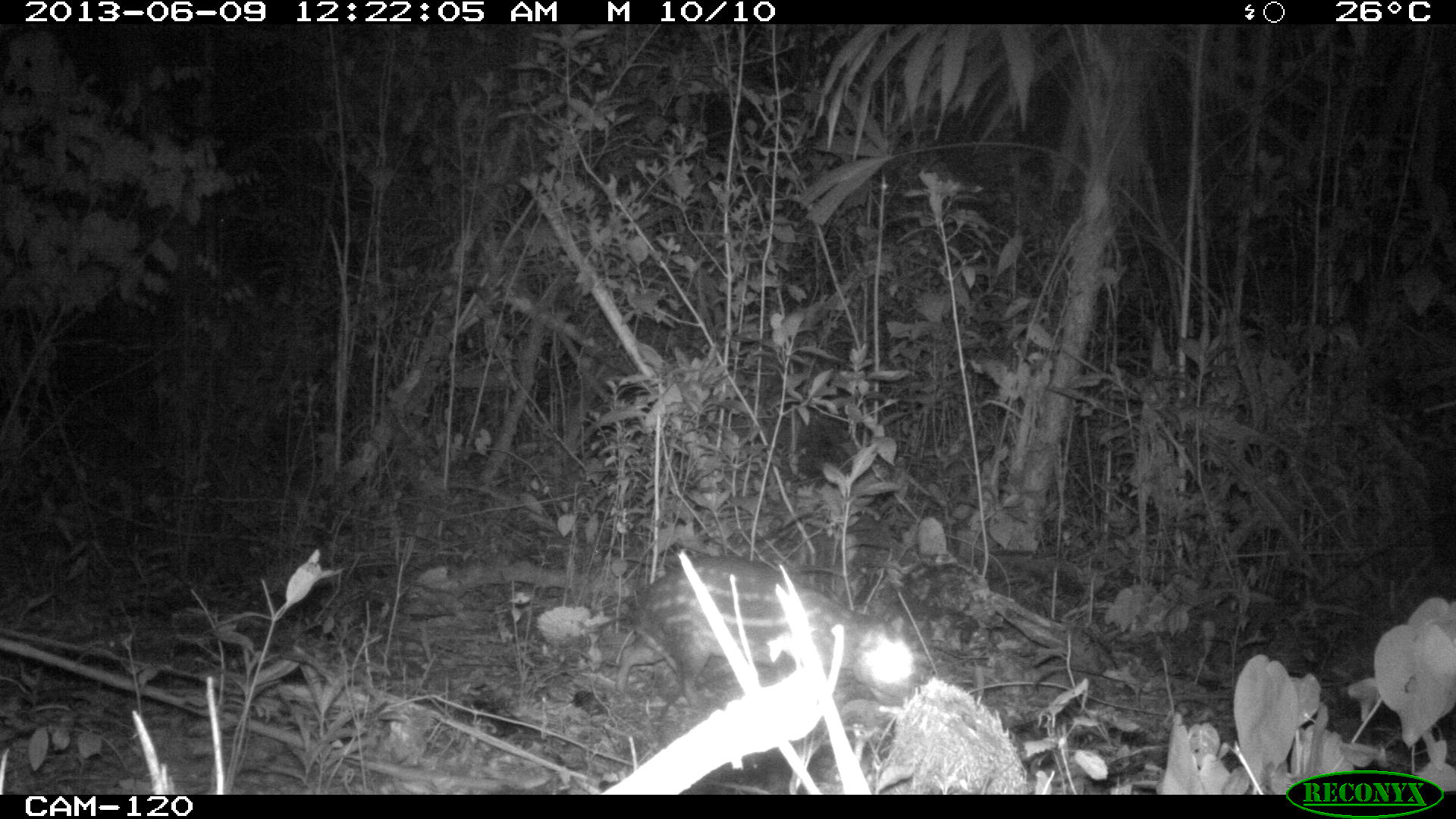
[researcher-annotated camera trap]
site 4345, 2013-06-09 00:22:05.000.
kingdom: Animalia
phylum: Chordata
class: Mammalia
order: Rodentia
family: Cuniculidae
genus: Cuniculus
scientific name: Cuniculus paca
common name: lowland paca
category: agouti paca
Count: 1.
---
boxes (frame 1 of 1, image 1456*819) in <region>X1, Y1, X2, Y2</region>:
agouti paca: <region>613, 554, 914, 707</region>